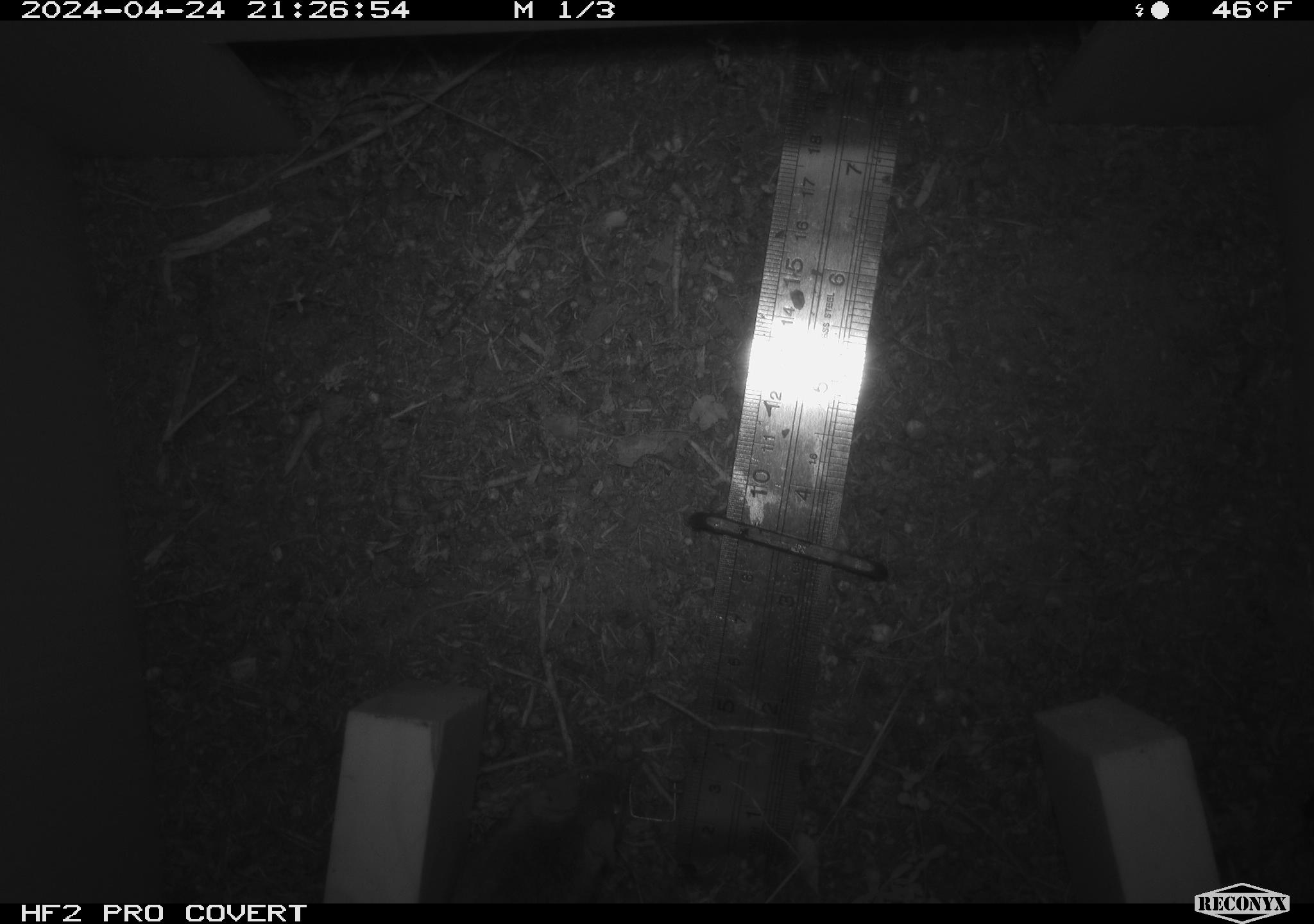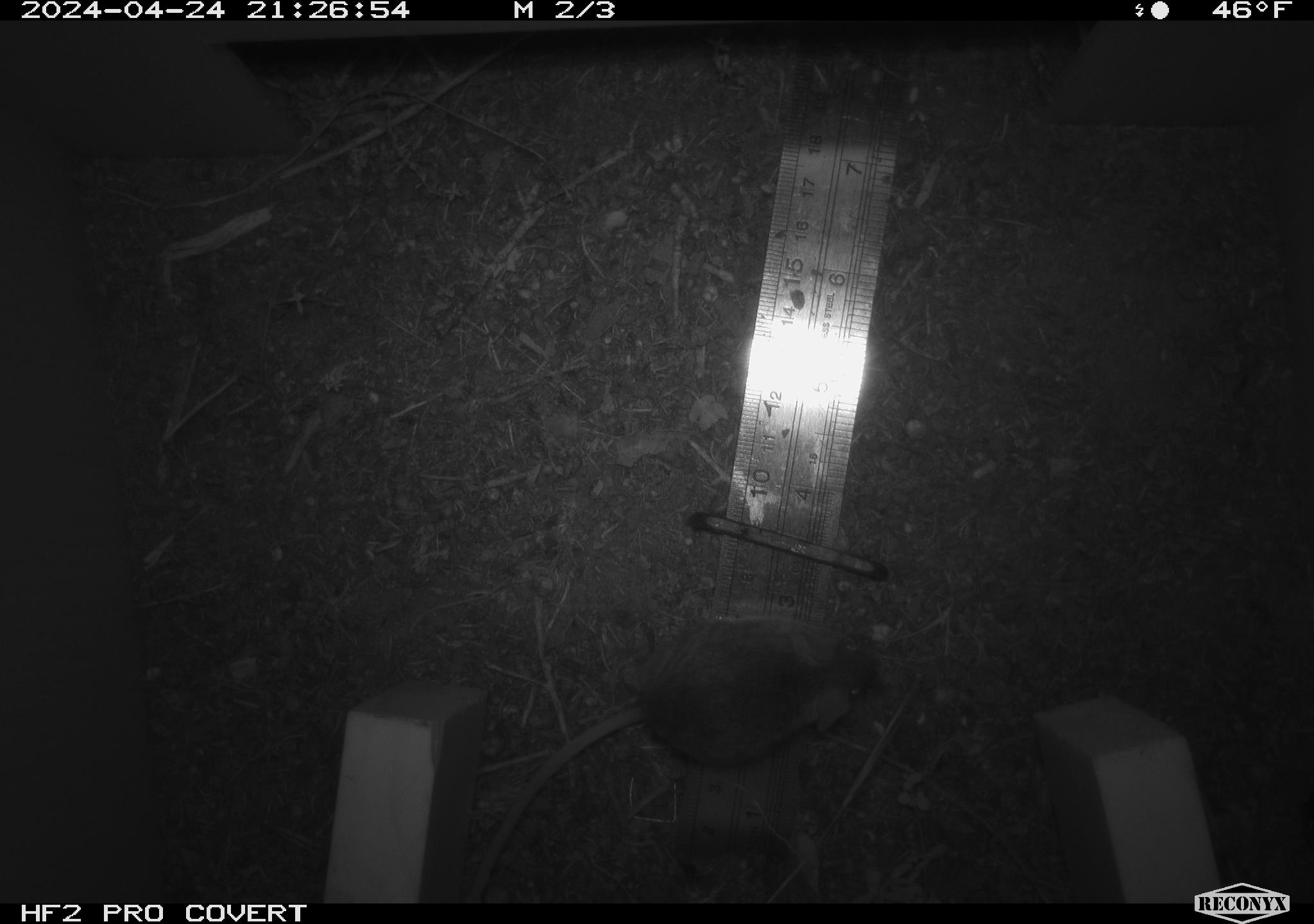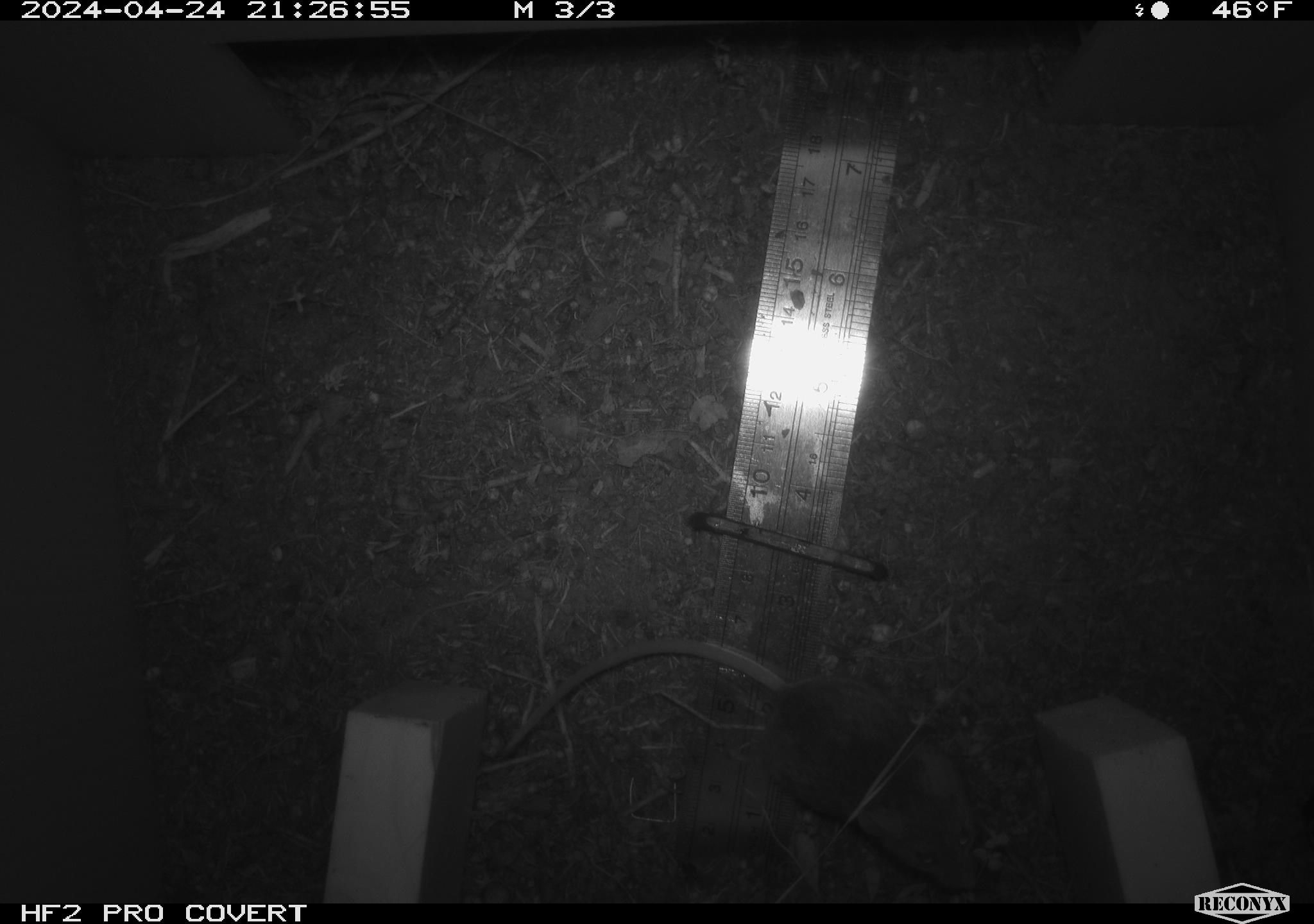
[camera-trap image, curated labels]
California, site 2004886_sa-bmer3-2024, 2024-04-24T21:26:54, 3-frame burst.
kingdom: Animalia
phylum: Chordata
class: Mammalia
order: Rodentia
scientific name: Rodentia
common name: mouse species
Mouse species (Rodentia).